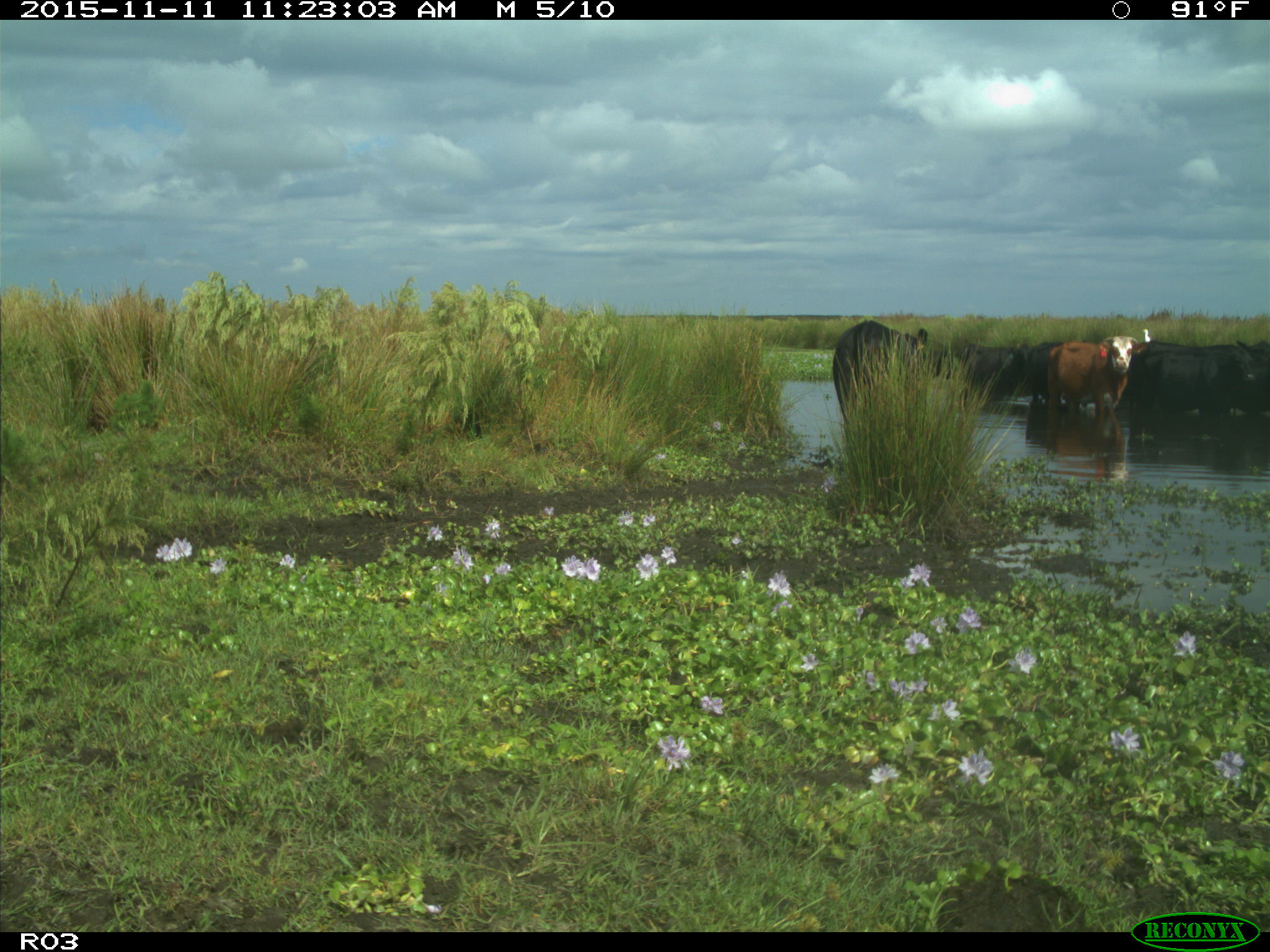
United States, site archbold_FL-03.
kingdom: Animalia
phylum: Chordata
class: Mammalia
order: Artiodactyla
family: Bovidae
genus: Bos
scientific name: Bos taurus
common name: domestic cow